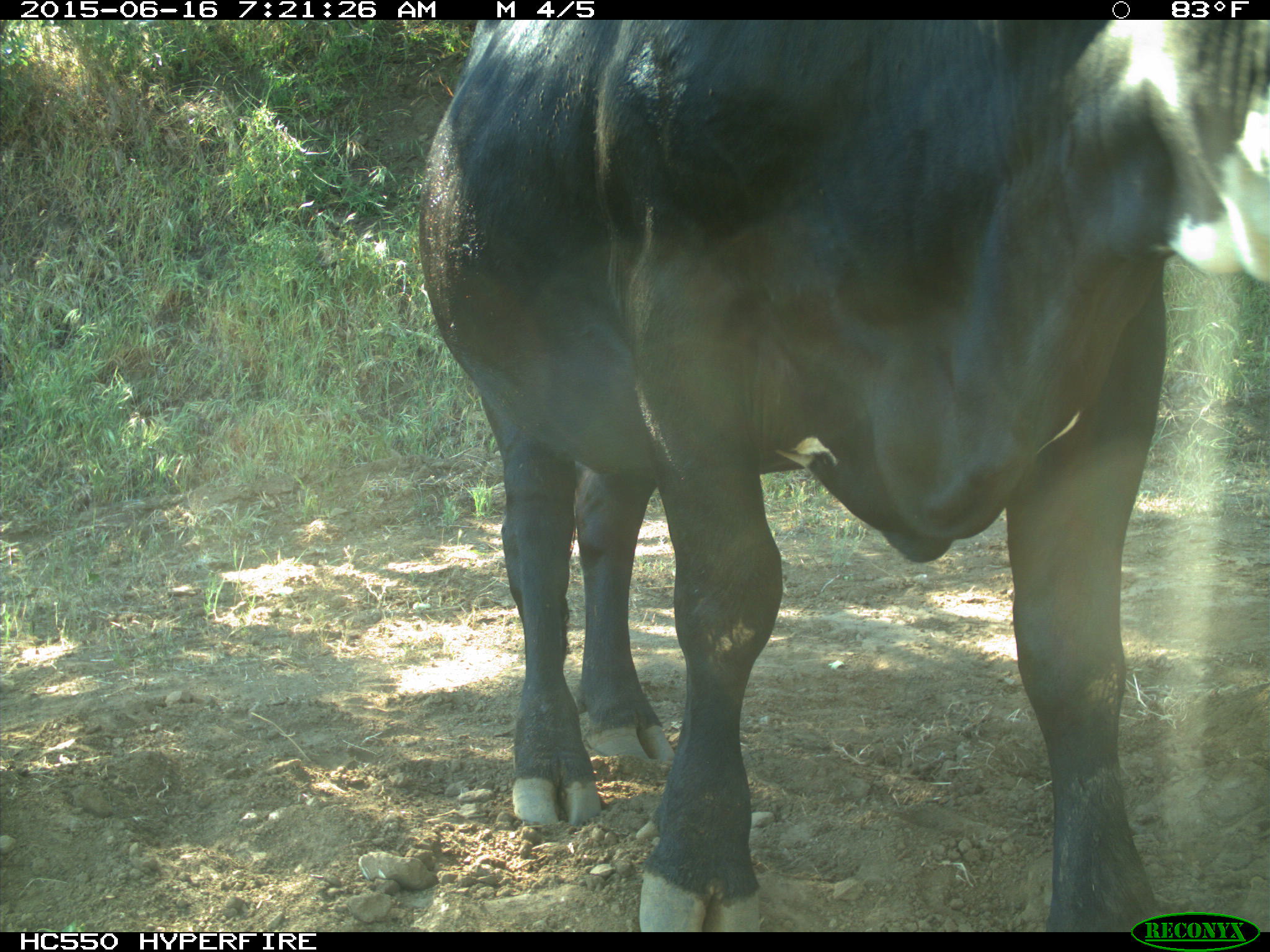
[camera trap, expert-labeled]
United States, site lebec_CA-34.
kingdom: Animalia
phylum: Chordata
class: Mammalia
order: Artiodactyla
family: Bovidae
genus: Bos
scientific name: Bos taurus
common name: domestic cow